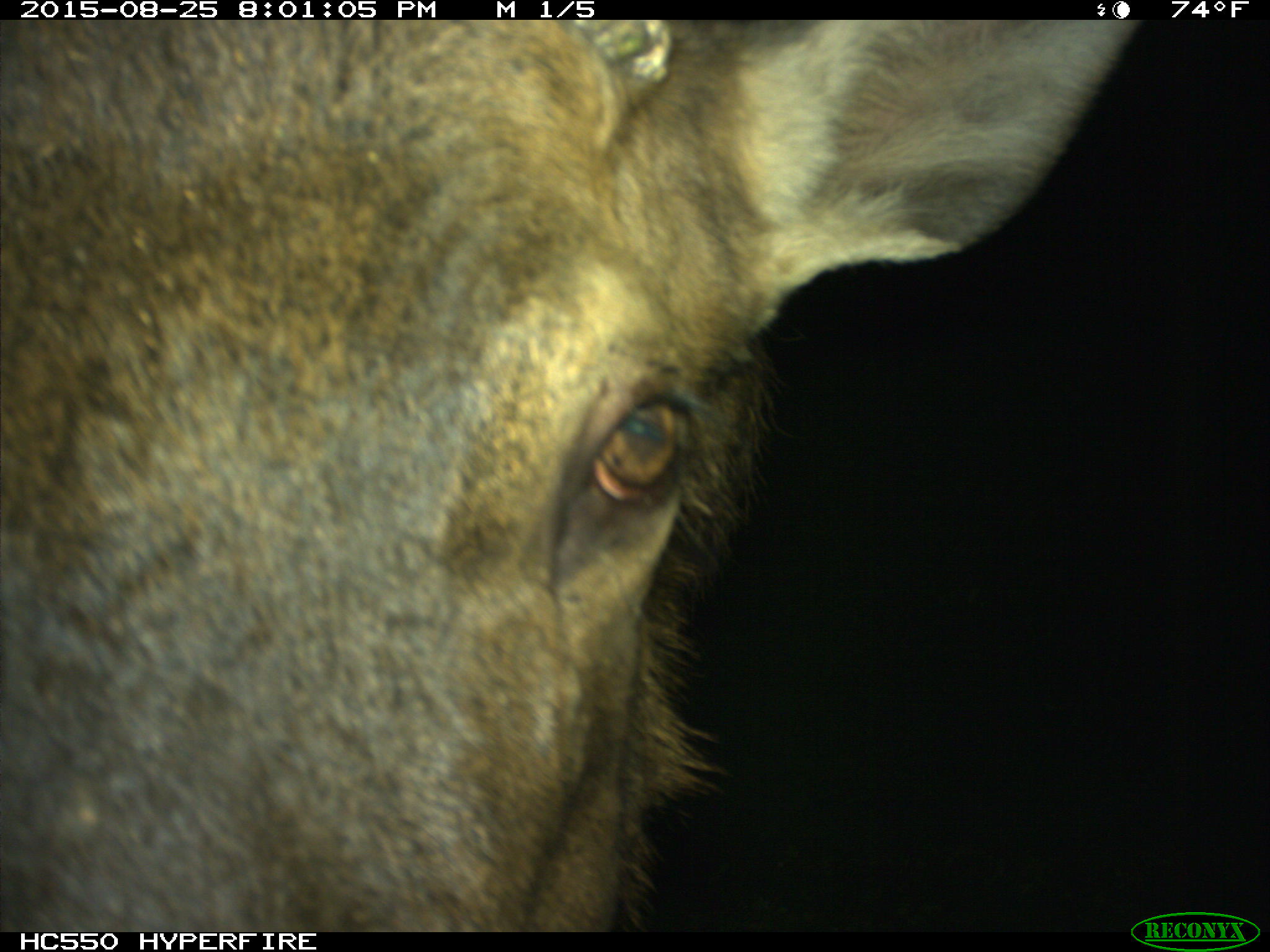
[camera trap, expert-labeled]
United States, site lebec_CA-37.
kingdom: Animalia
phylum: Chordata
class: Mammalia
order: Artiodactyla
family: Cervidae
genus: Cervus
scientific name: Cervus canadensis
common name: elk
Cervus canadensis (elk).